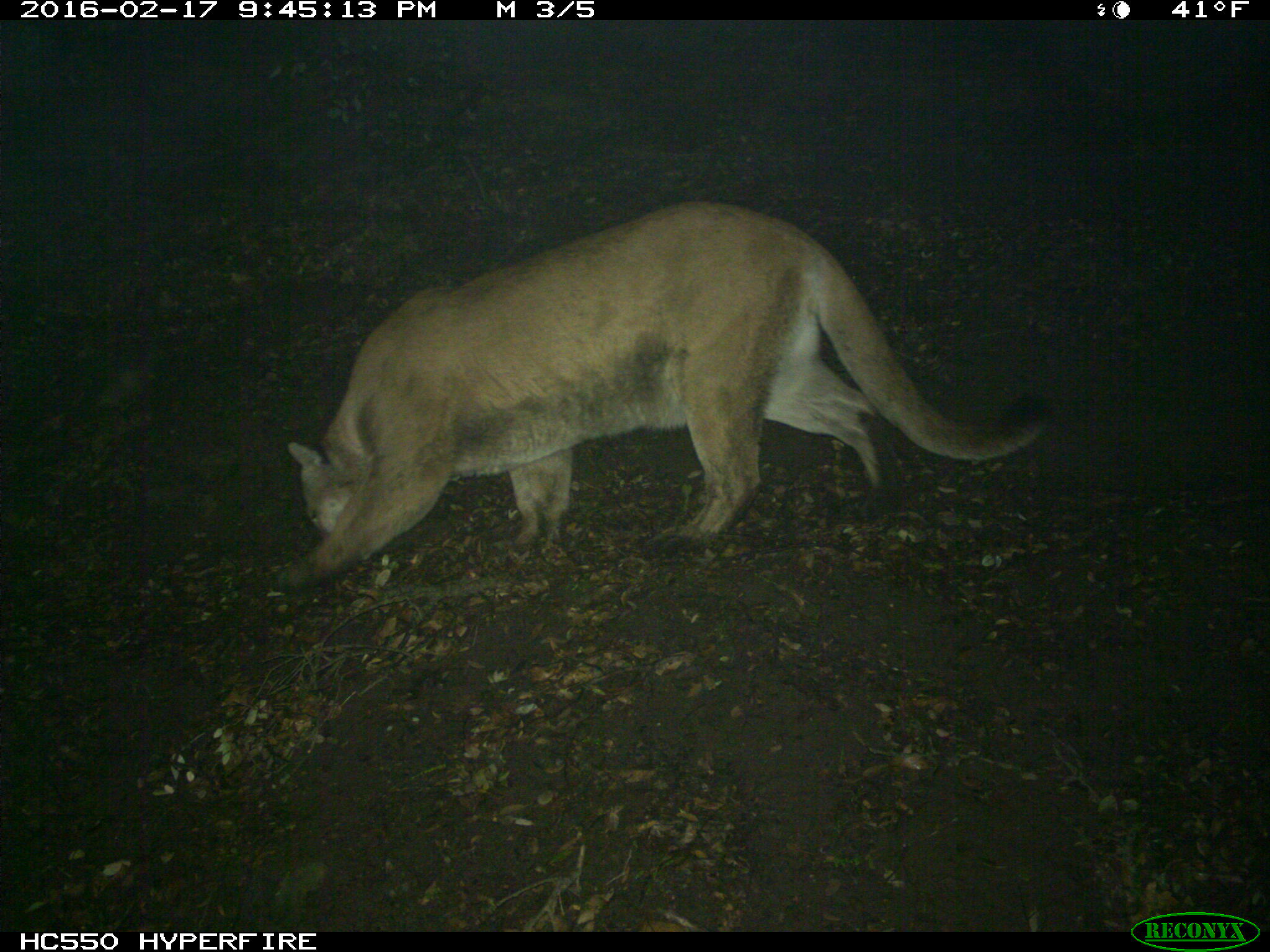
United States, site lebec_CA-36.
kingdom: Animalia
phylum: Chordata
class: Mammalia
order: Carnivora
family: Felidae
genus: Puma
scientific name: Puma concolor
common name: mountain lion